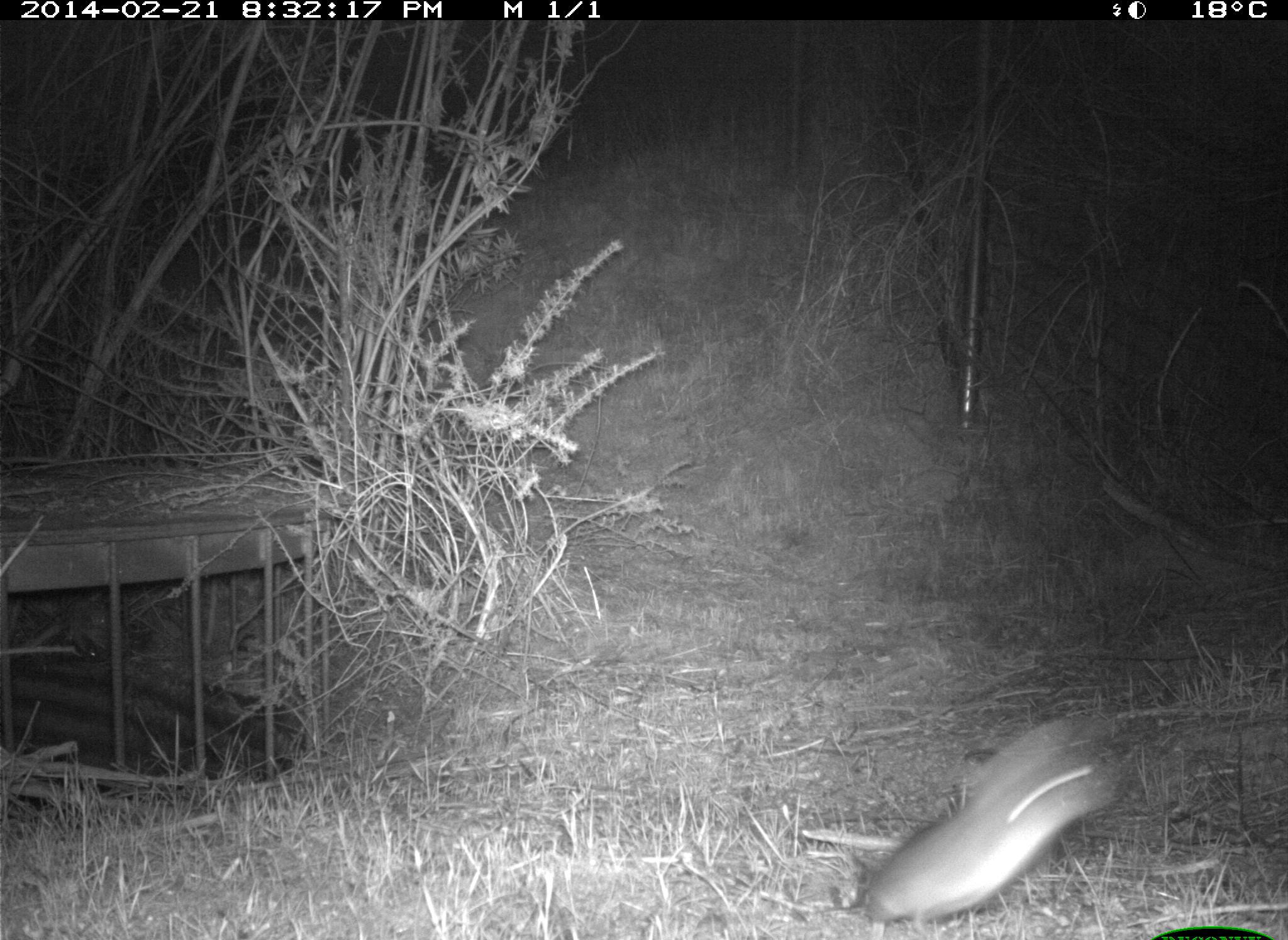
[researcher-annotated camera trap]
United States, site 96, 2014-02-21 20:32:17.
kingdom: Animalia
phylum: Chordata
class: Mammalia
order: Rodentia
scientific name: Rodentia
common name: rodent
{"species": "rodent (Rodentia)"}